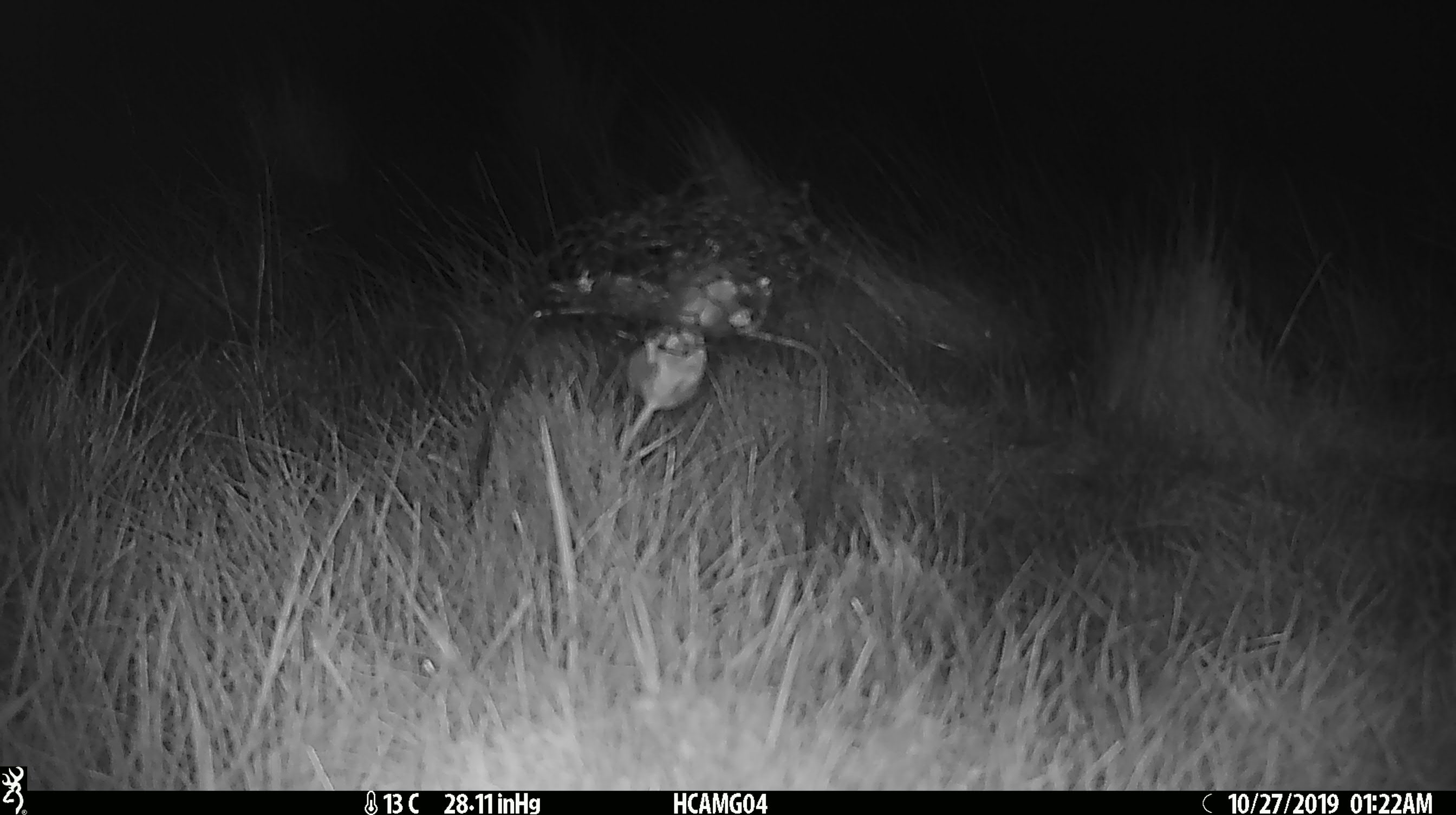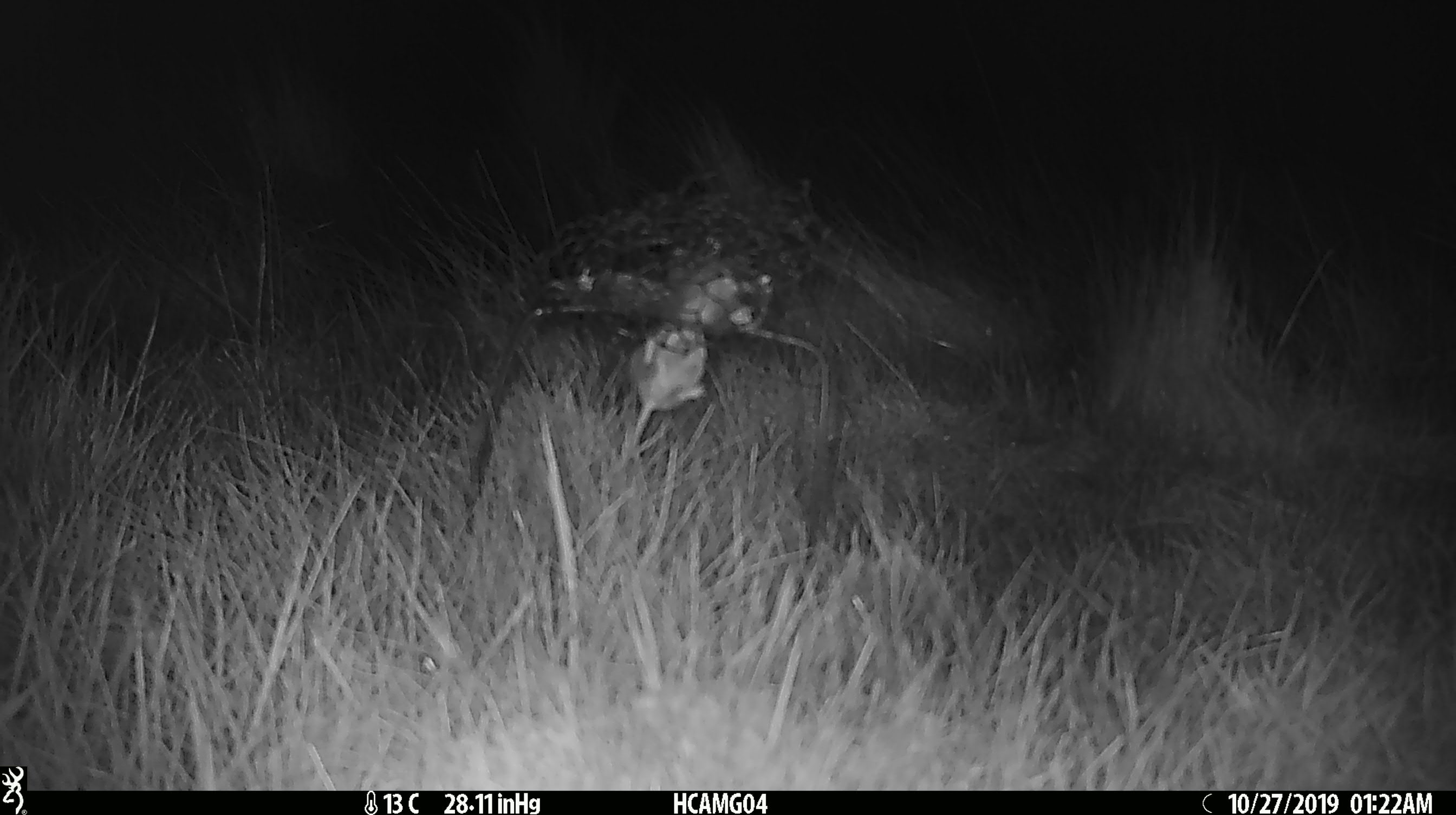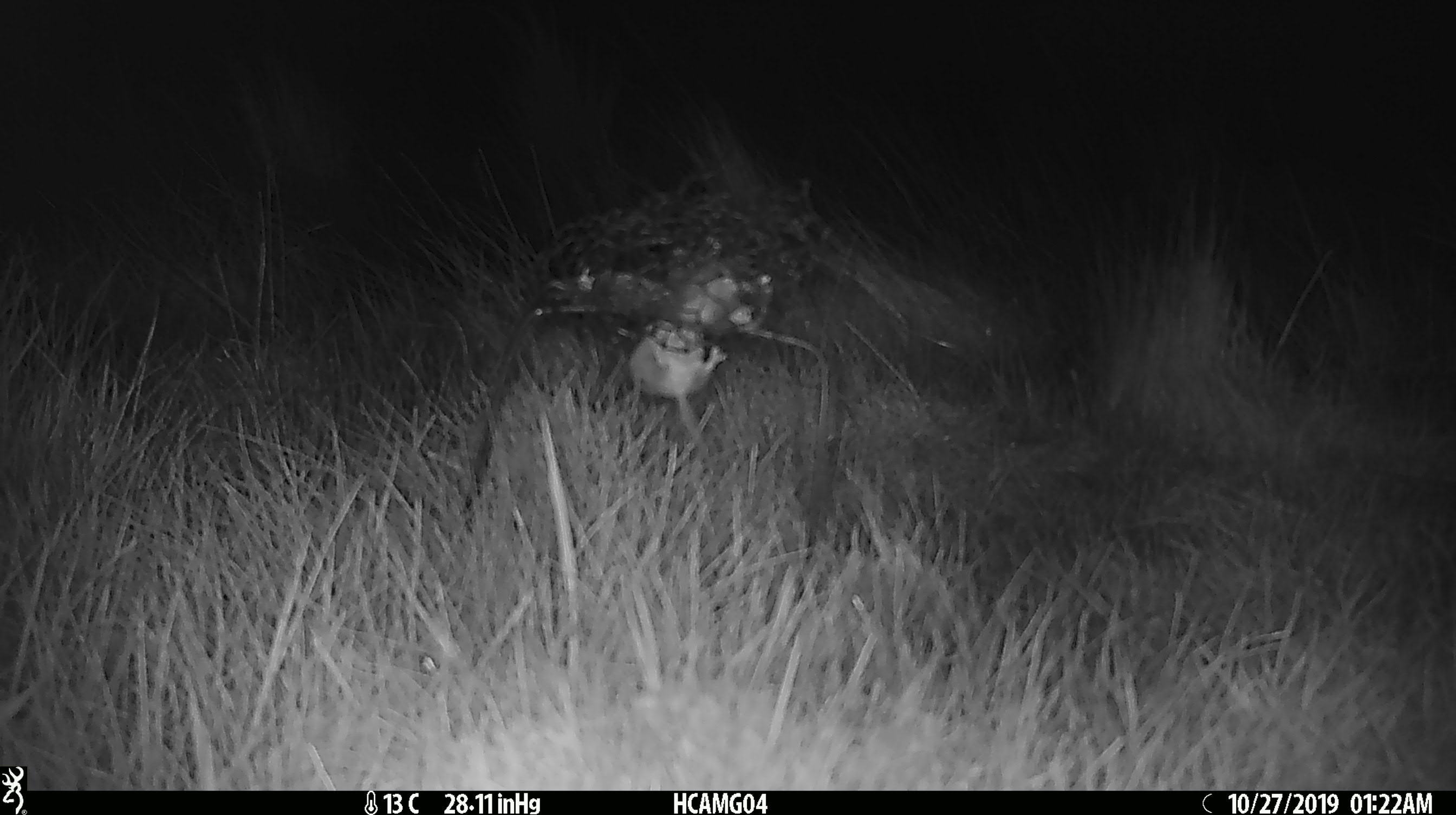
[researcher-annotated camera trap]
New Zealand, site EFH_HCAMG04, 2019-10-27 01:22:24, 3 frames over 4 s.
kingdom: Animalia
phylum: Chordata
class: Mammalia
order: Rodentia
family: Muridae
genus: Mus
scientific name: Mus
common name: mouse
Mouse (Mus).